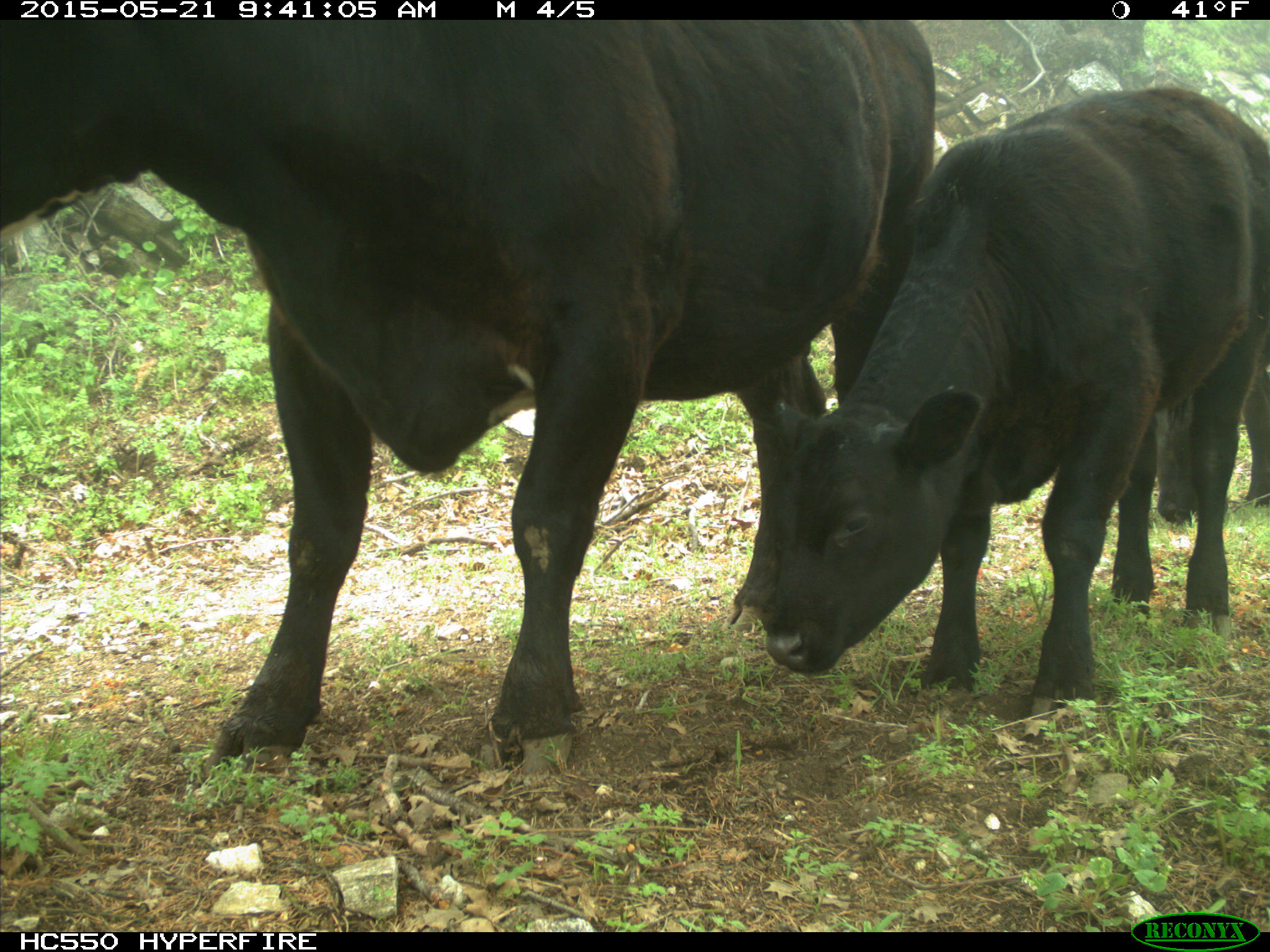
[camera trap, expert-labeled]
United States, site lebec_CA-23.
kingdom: Animalia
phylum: Chordata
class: Mammalia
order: Artiodactyla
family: Bovidae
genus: Bos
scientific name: Bos taurus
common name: domestic cow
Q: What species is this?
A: Bos taurus (domestic cow).